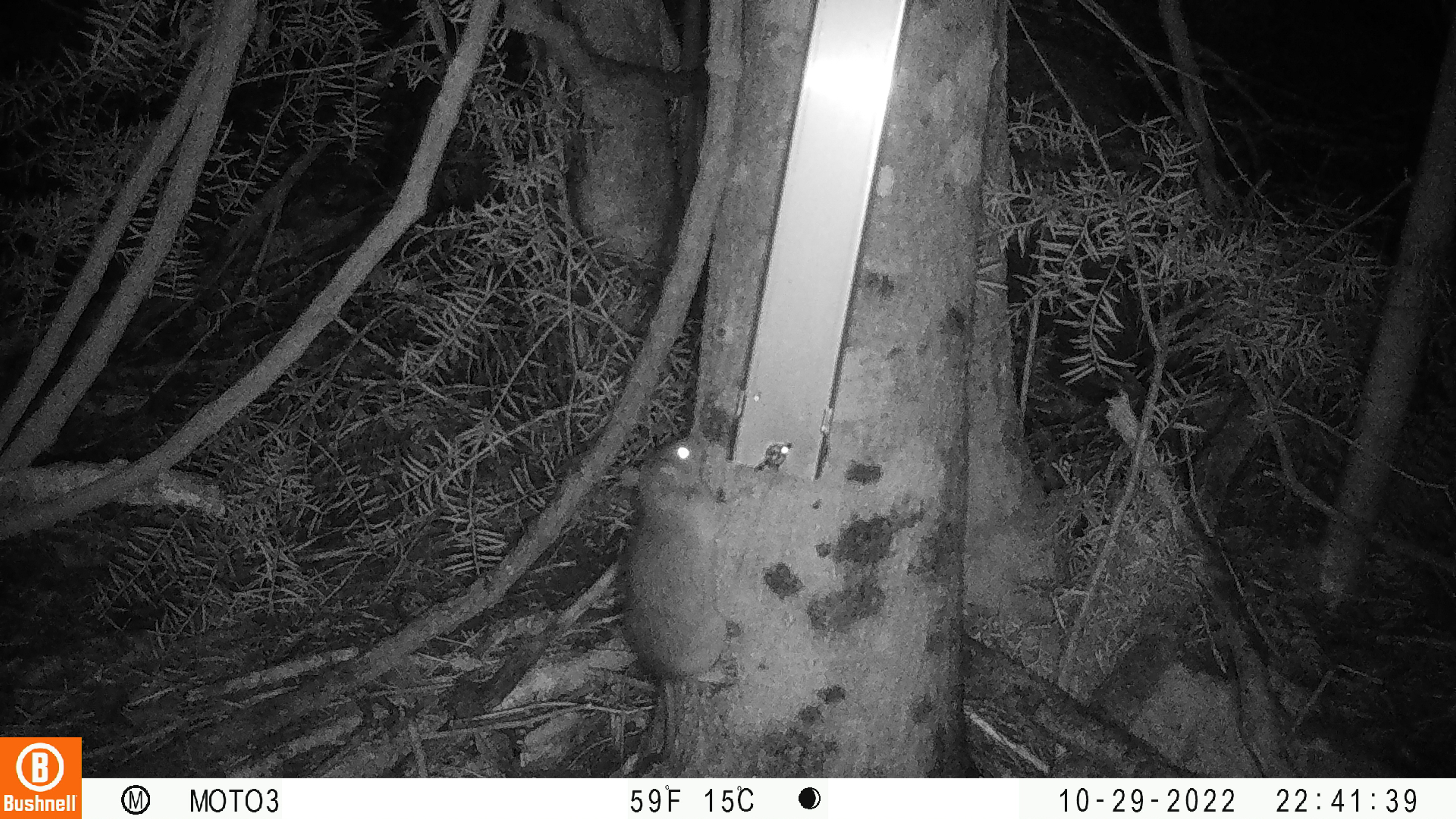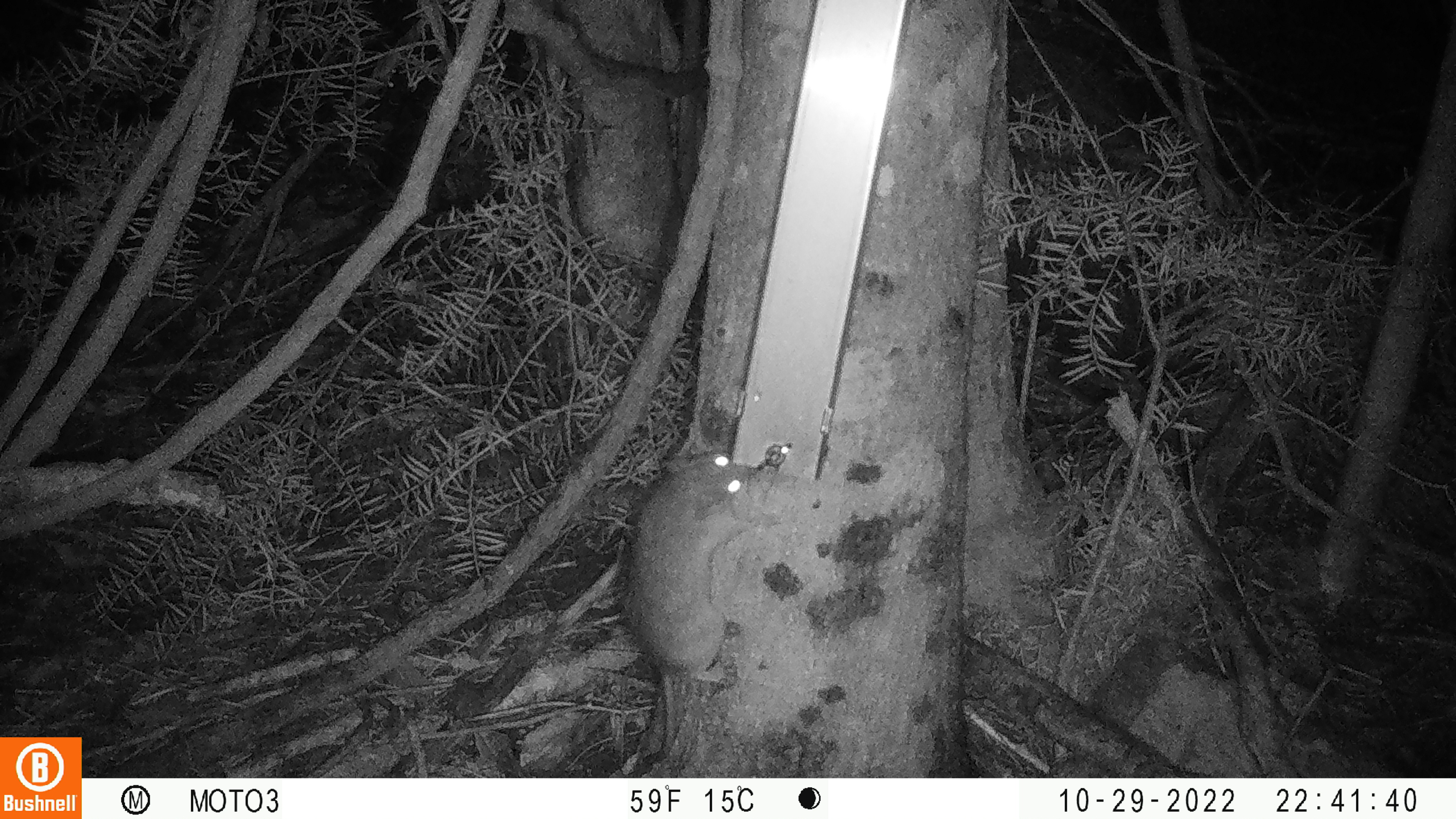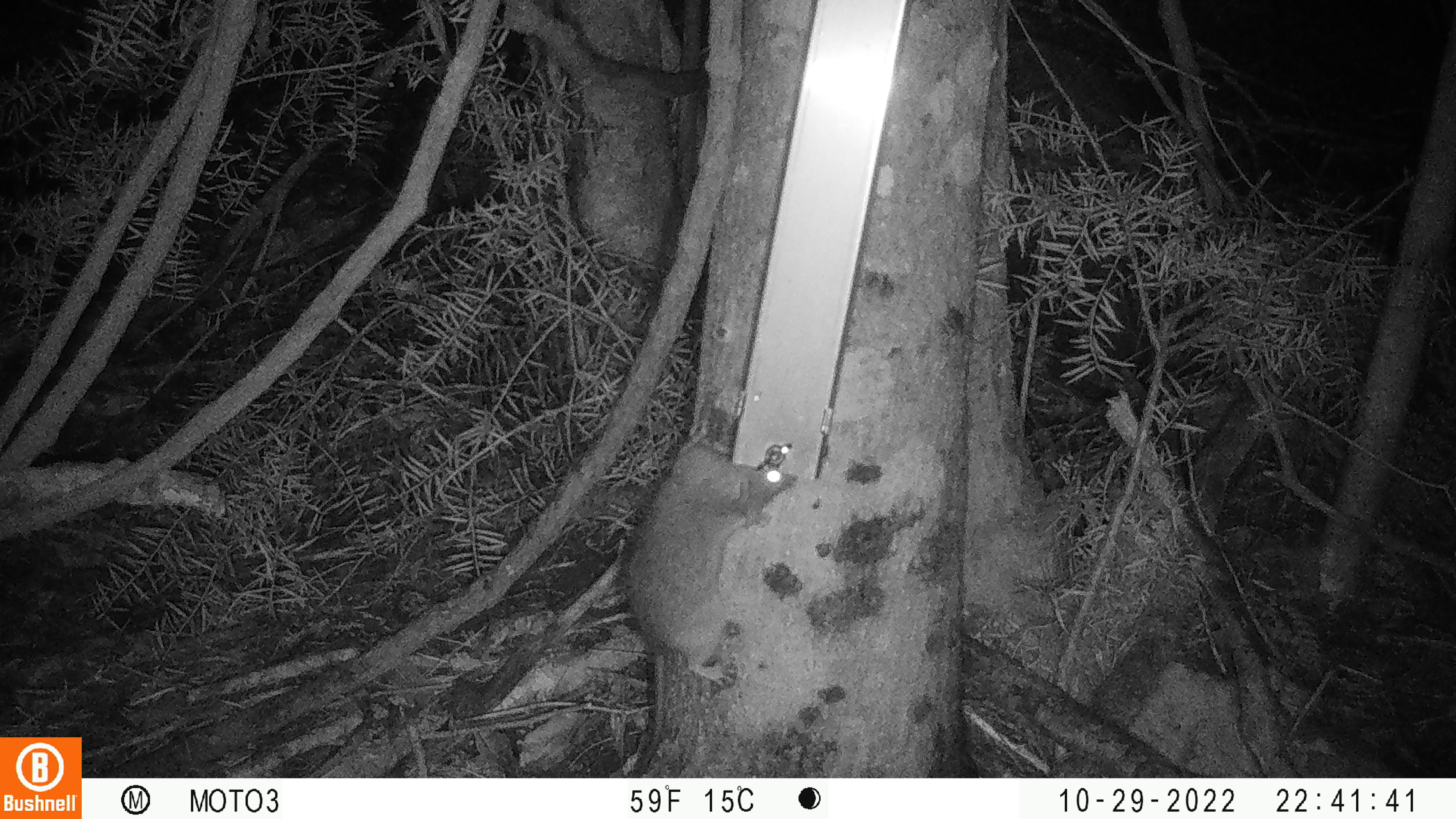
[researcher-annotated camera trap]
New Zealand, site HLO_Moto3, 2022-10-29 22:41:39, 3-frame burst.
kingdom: Animalia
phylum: Chordata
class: Mammalia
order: Rodentia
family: Muridae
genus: Rattus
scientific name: Rattus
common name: rat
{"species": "rat (Rattus)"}